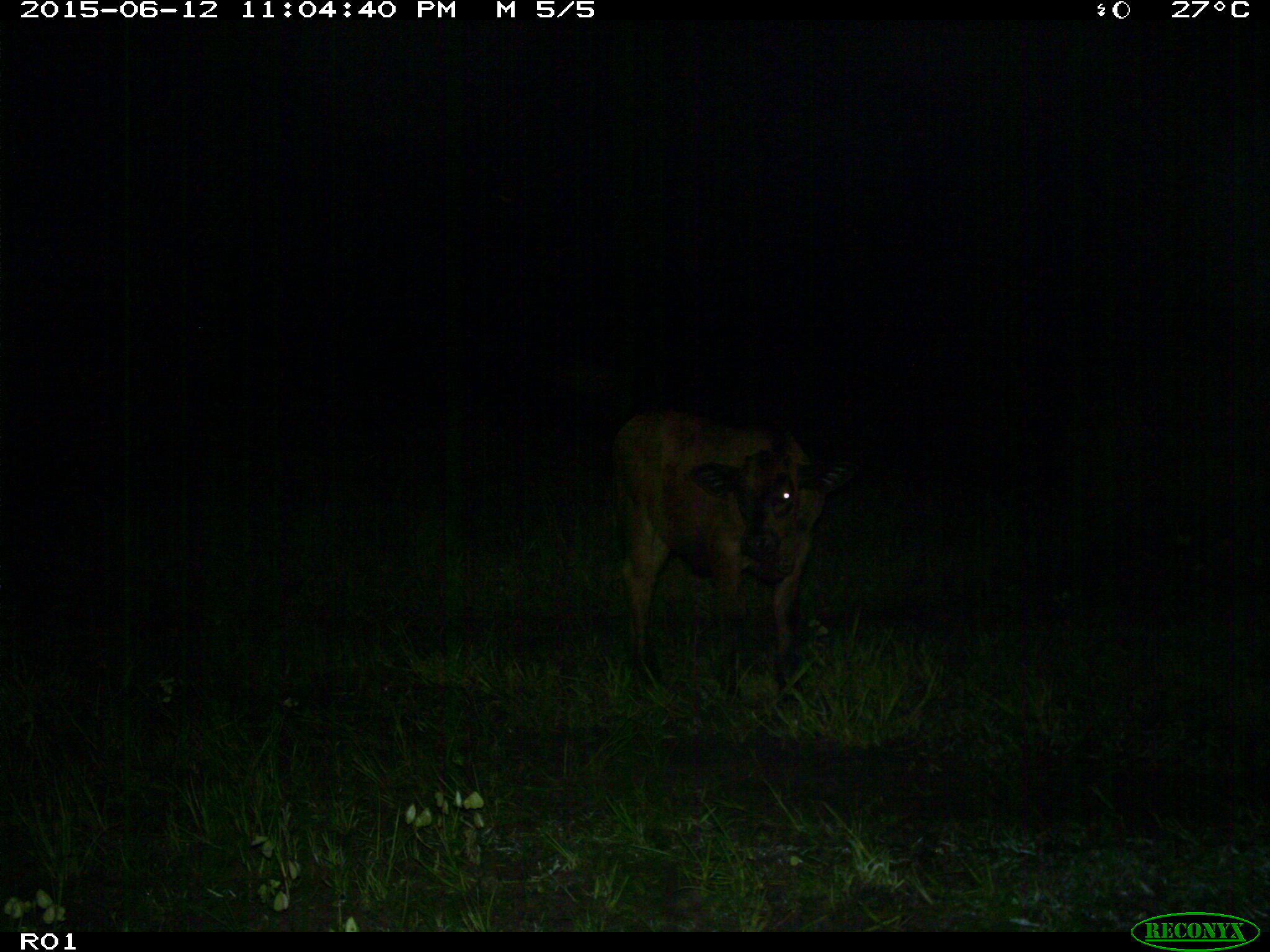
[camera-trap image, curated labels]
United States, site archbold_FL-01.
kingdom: Animalia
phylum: Chordata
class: Mammalia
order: Artiodactyla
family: Bovidae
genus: Bos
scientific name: Bos taurus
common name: domestic cow